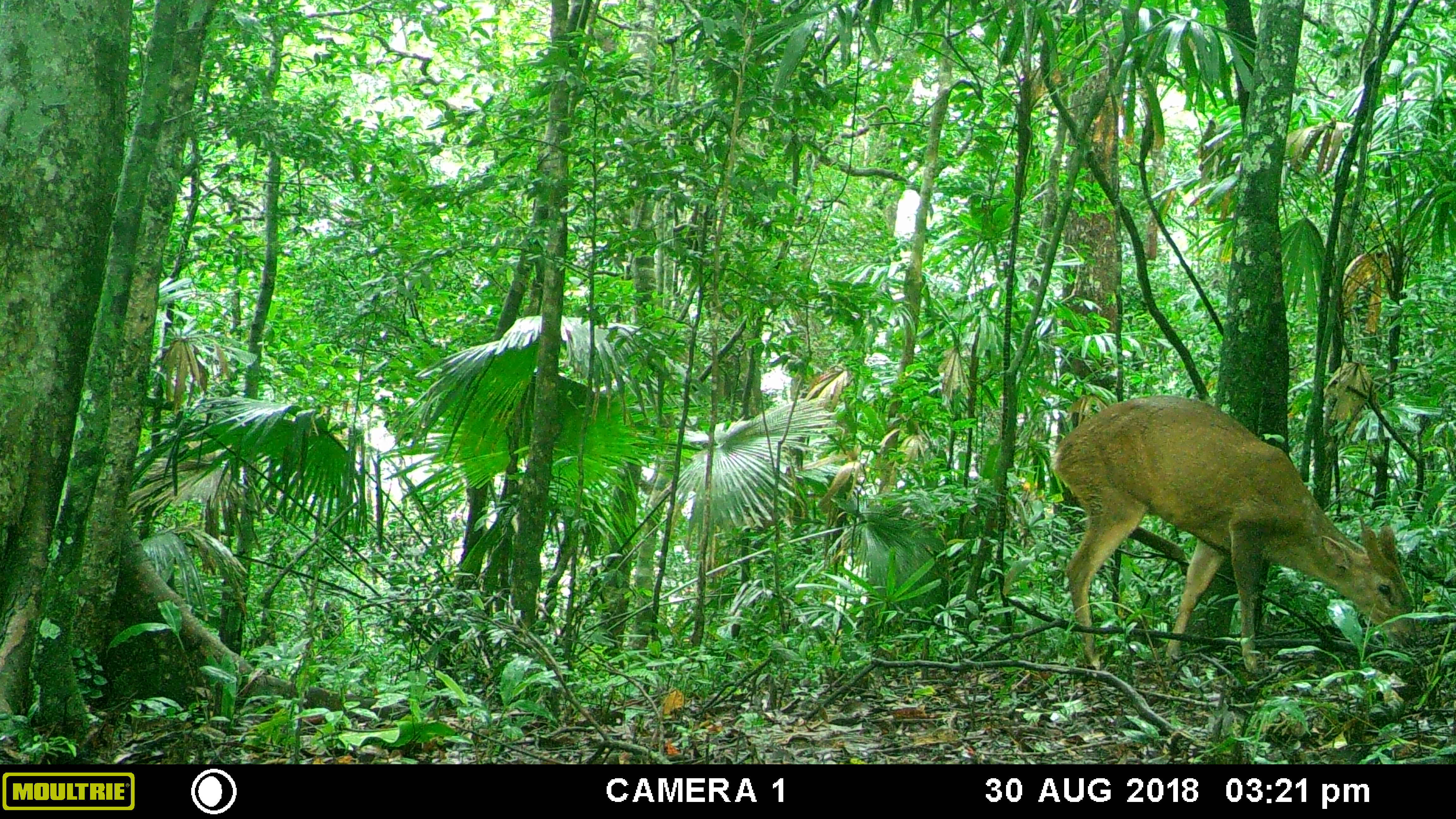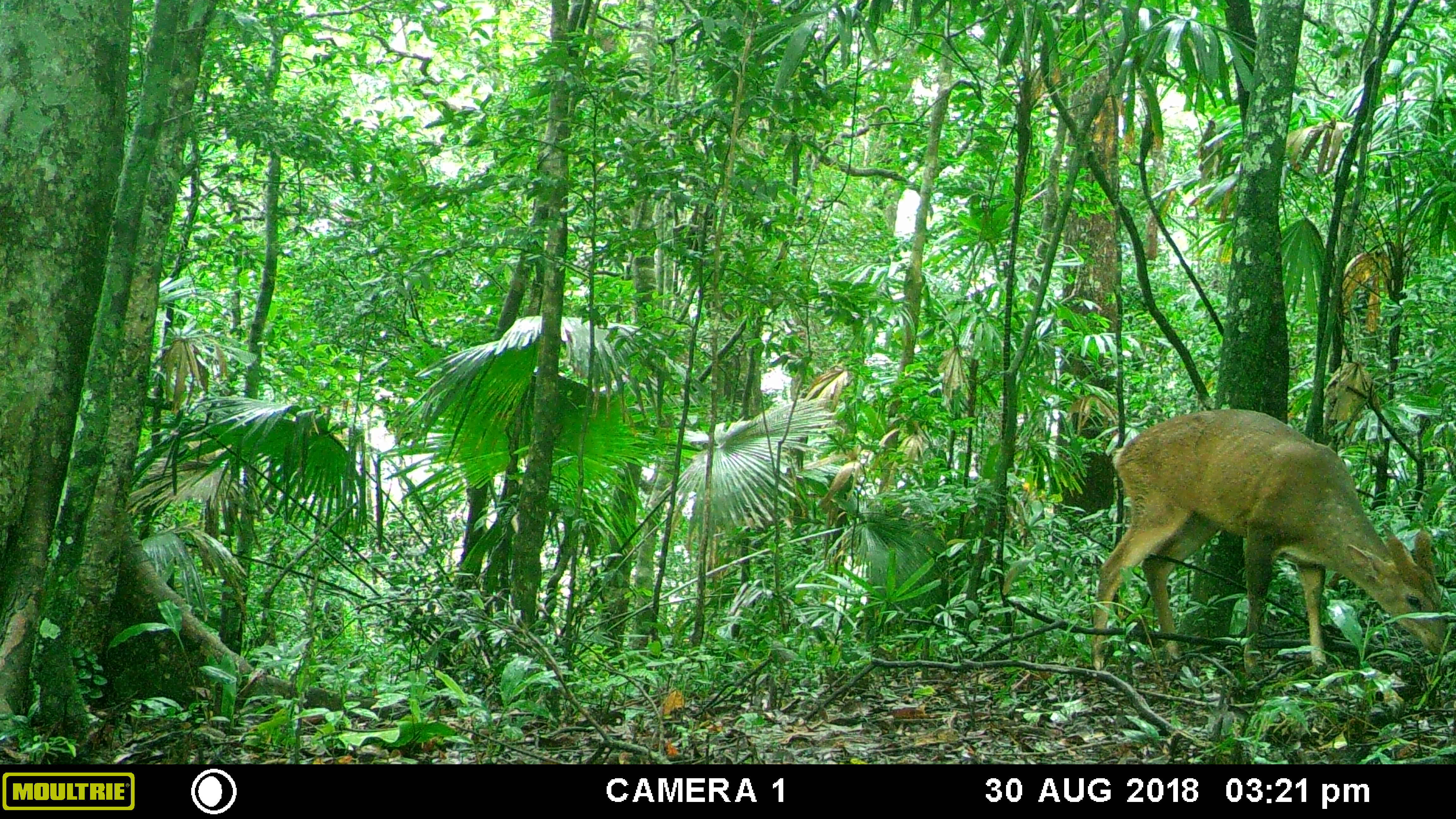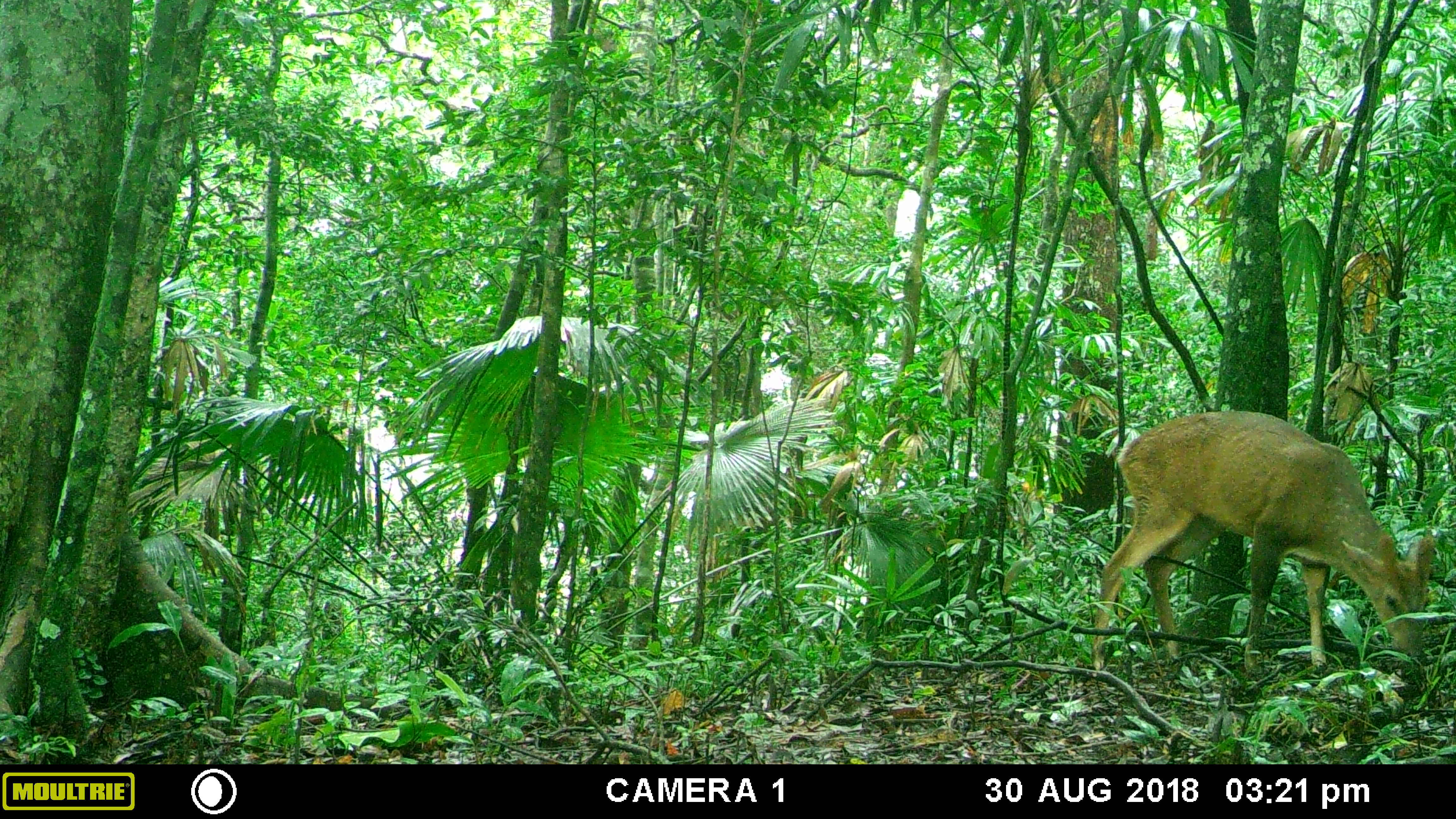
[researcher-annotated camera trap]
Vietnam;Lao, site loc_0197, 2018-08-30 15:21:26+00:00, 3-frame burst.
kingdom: Animalia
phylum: Chordata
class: Mammalia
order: Artiodactyla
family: Cervidae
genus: Muntiacus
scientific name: Muntiacus vuquangensis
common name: large-antlered muntjac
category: large antlered muntjac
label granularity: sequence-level